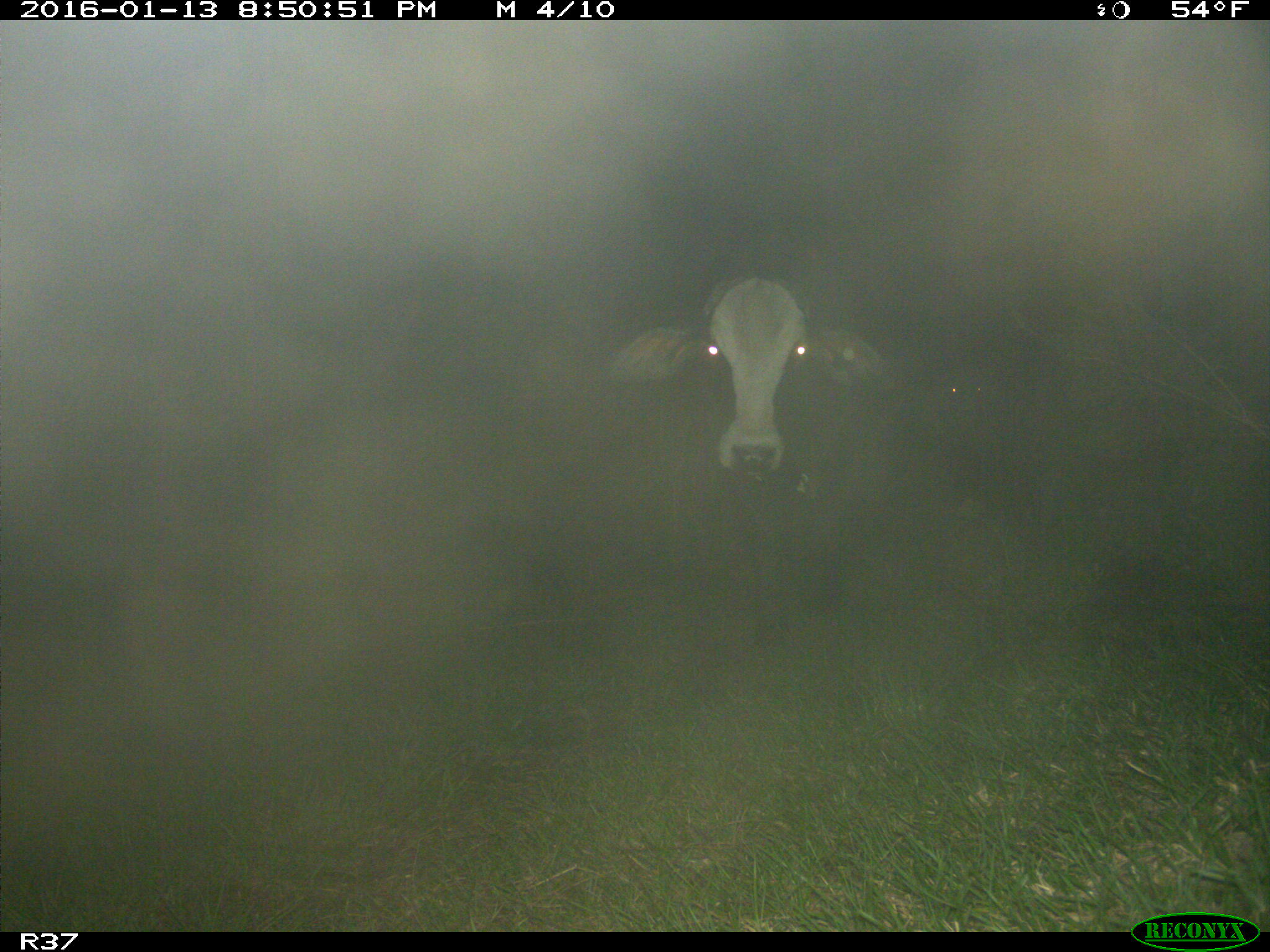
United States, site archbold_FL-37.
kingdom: Animalia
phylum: Chordata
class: Mammalia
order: Artiodactyla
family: Bovidae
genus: Bos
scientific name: Bos taurus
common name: domestic cow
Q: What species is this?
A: Bos taurus (domestic cow).